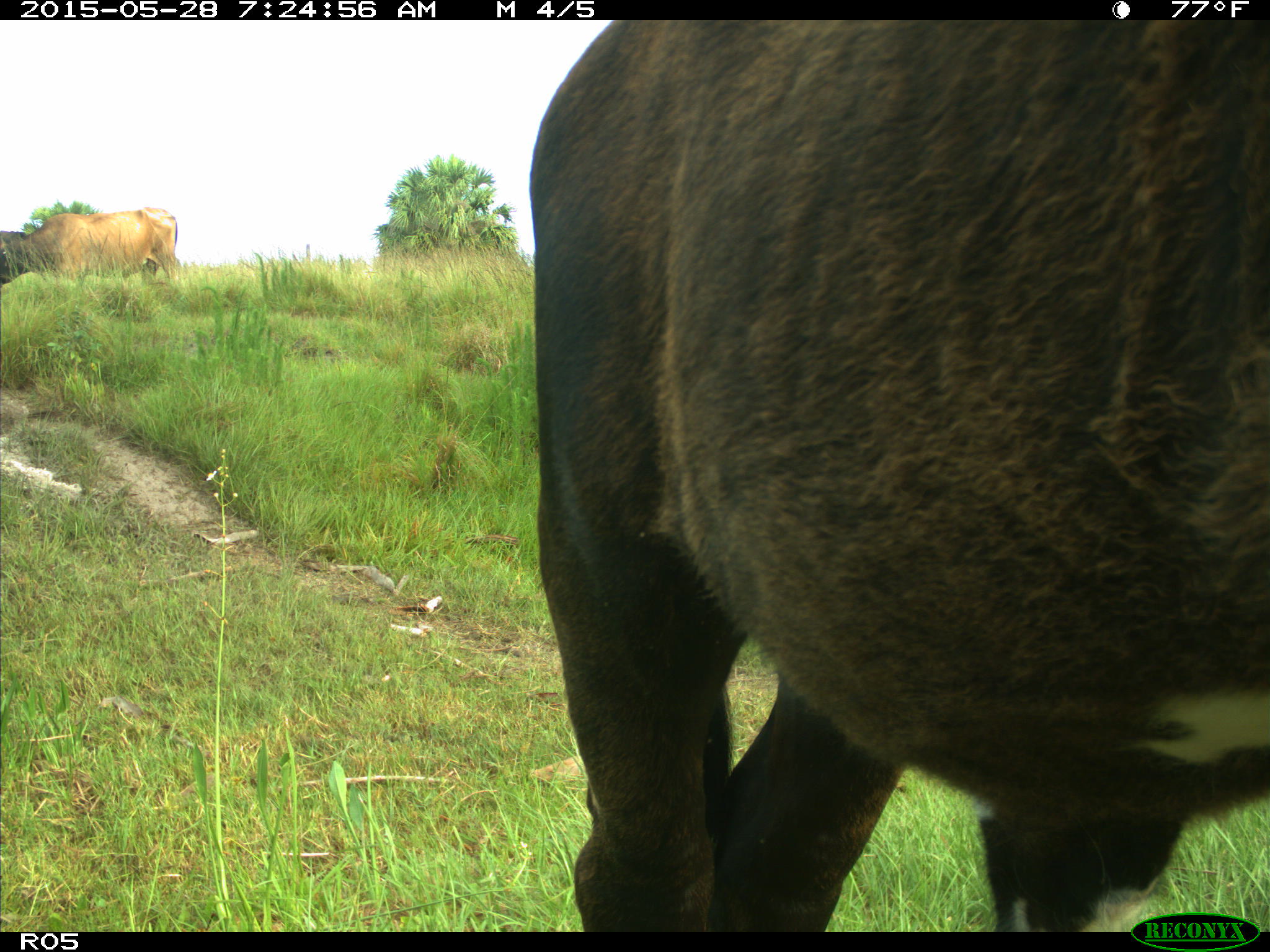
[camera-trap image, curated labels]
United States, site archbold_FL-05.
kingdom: Animalia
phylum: Chordata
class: Mammalia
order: Artiodactyla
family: Bovidae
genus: Bos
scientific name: Bos taurus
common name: domestic cow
Bos taurus (domestic cow).